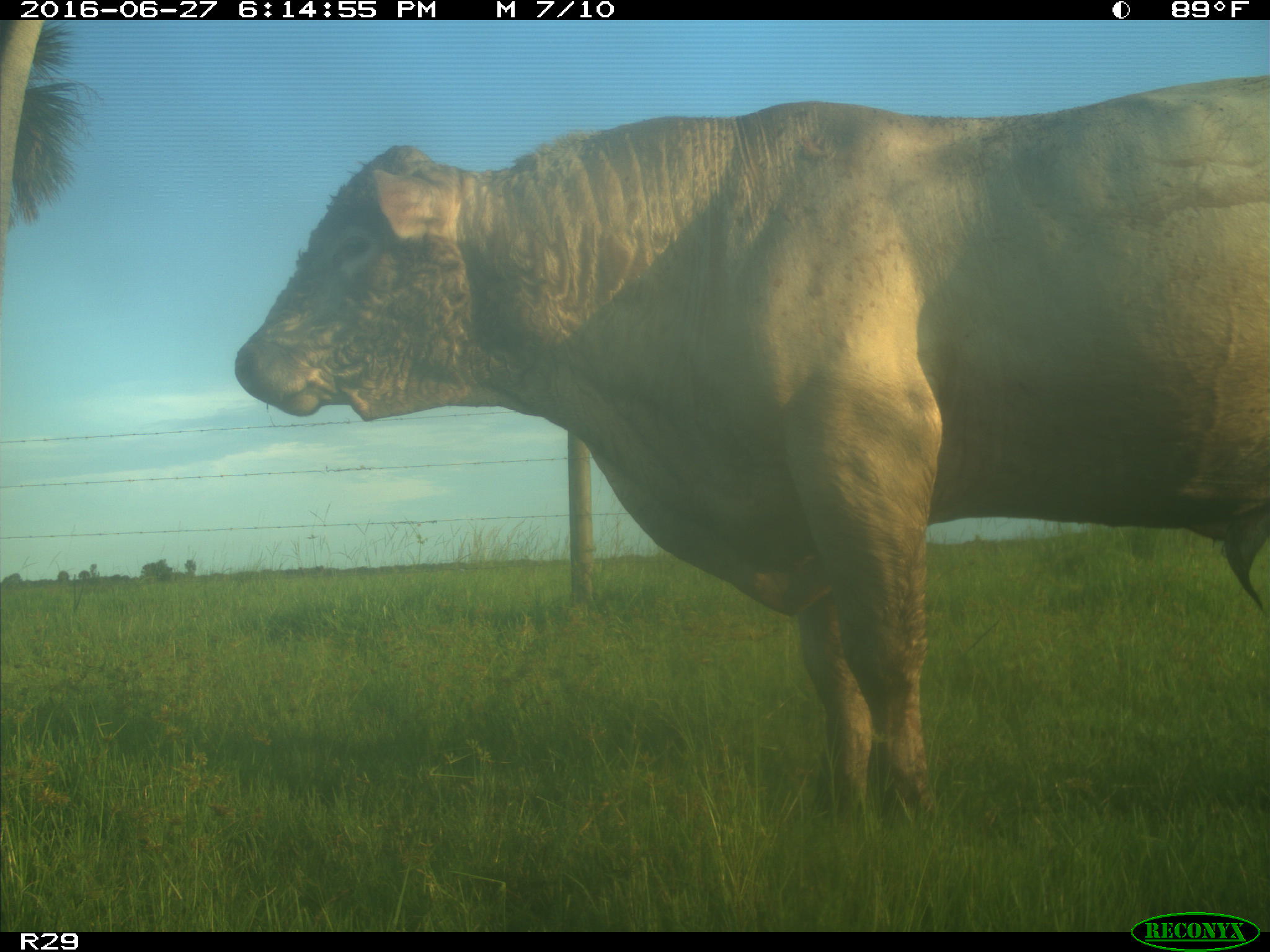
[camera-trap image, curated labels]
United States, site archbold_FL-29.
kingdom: Animalia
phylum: Chordata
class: Mammalia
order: Artiodactyla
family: Bovidae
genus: Bos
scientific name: Bos taurus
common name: domestic cow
Bos taurus (domestic cow).